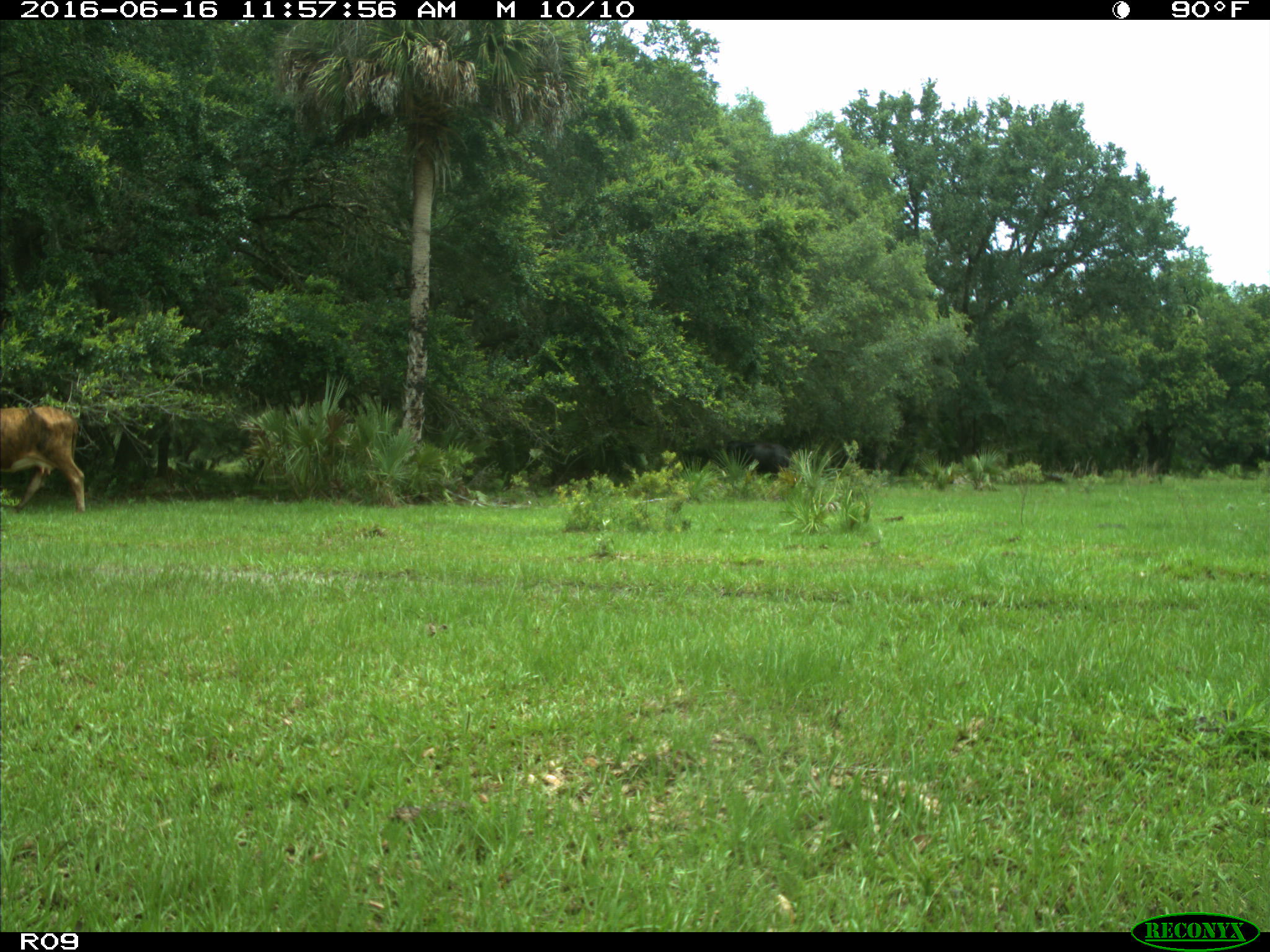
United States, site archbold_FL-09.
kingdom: Animalia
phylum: Chordata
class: Mammalia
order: Artiodactyla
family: Bovidae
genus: Bos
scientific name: Bos taurus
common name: domestic cow